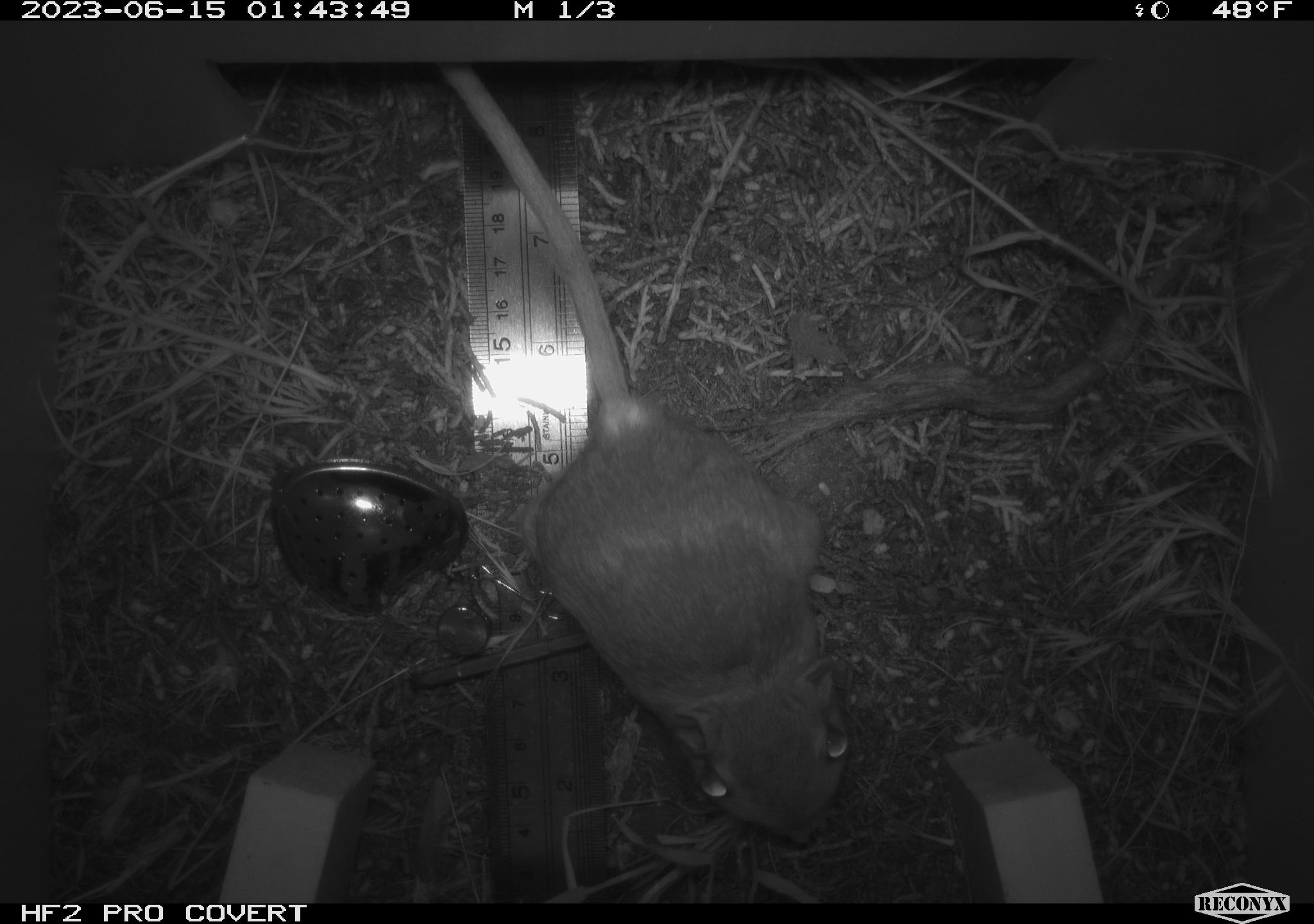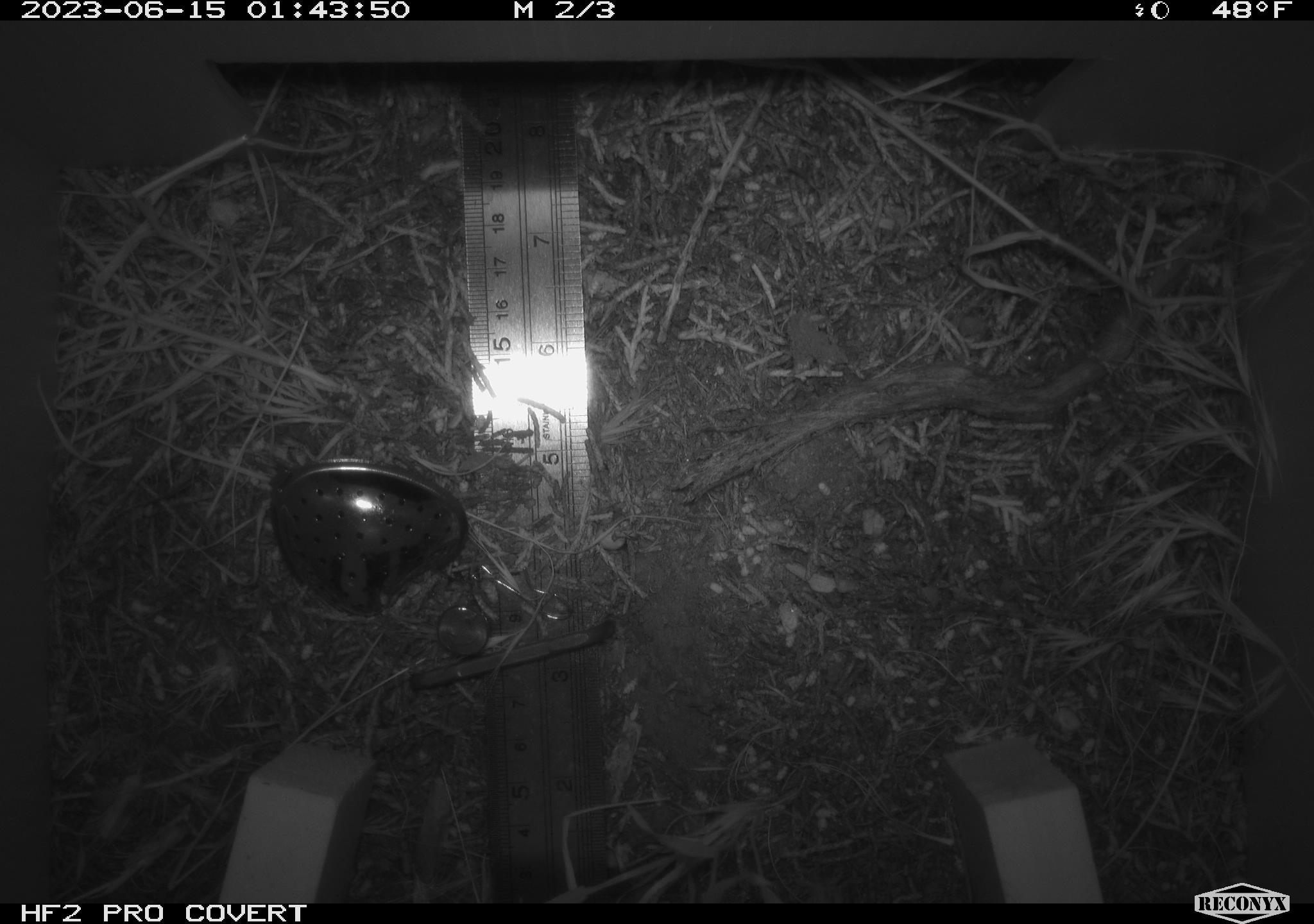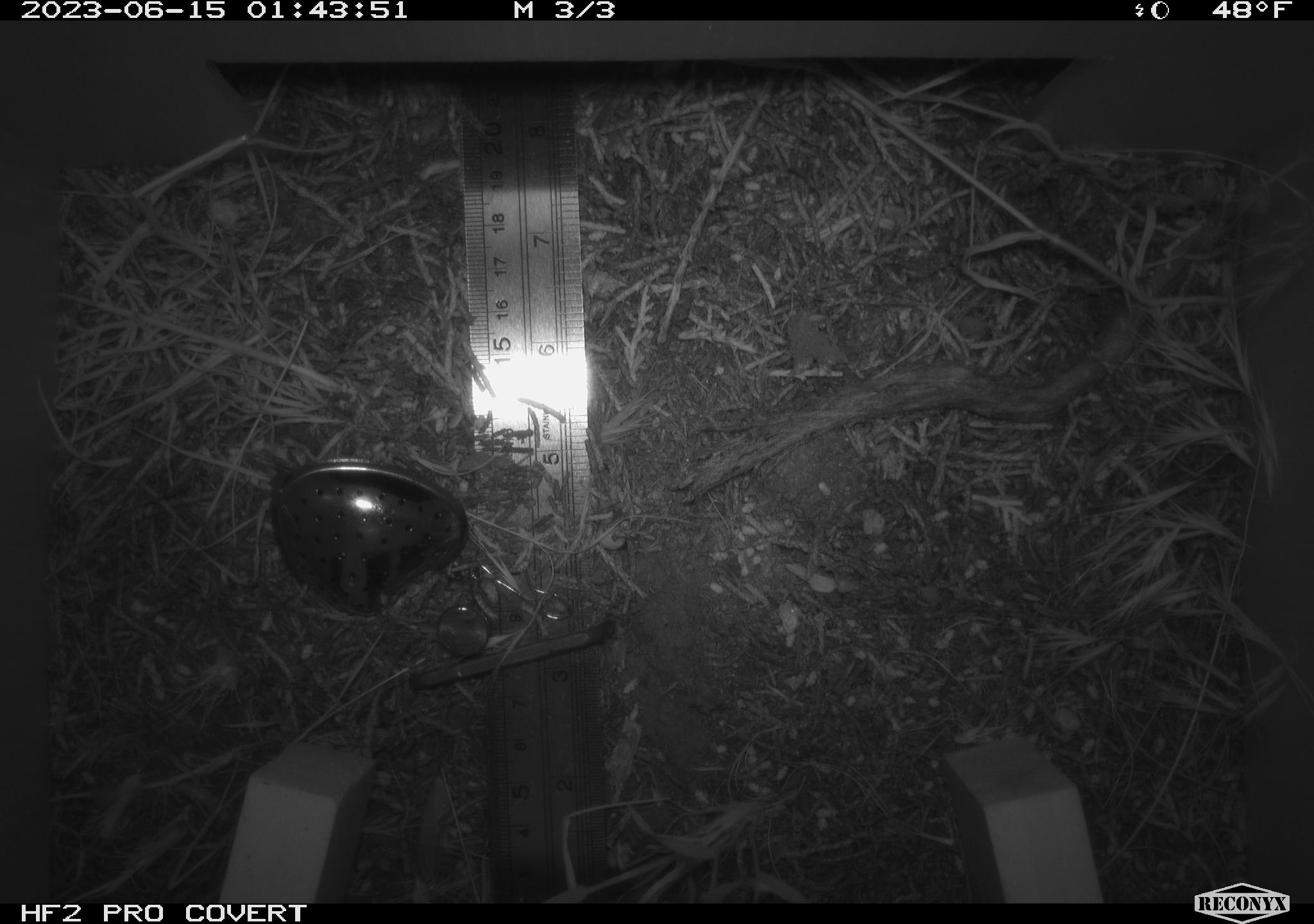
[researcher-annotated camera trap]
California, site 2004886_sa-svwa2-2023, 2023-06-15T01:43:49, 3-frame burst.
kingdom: Animalia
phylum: Chordata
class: Mammalia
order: Rodentia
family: Heteromyidae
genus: Dipodomys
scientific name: Dipodomys californicus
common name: california kangaroo rat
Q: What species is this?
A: California kangaroo rat (Dipodomys californicus).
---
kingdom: Animalia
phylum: Chordata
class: Mammalia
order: Rodentia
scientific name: Rodentia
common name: mouse species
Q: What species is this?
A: Mouse species (Rodentia).